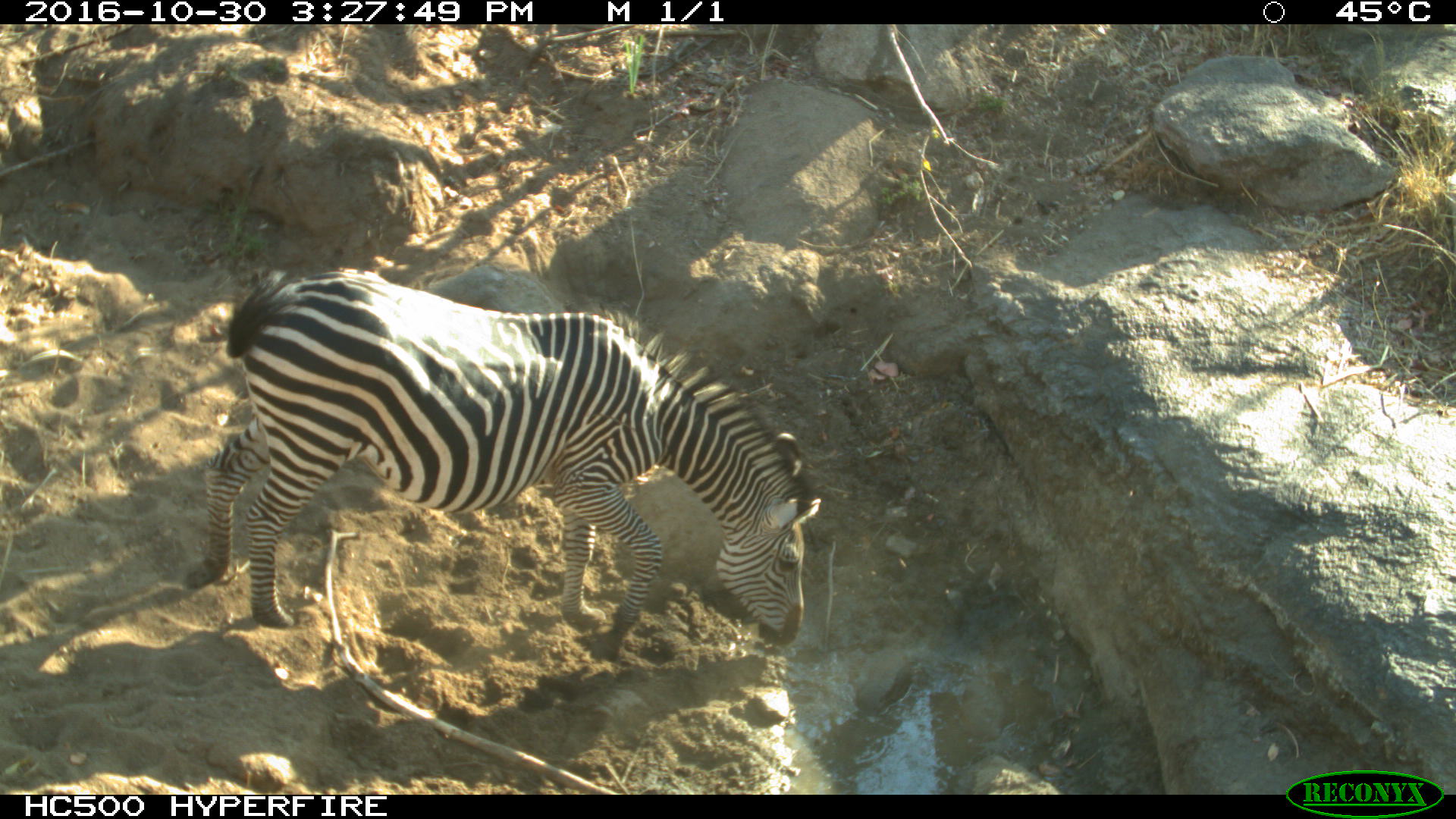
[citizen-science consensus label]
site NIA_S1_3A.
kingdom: Animalia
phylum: Chordata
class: Mammalia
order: Perissodactyla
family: Equidae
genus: Equus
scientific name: Equus quagga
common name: plains zebra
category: zebraplains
Zebraplains (plains zebra) (Equus quagga), count 1. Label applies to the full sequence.